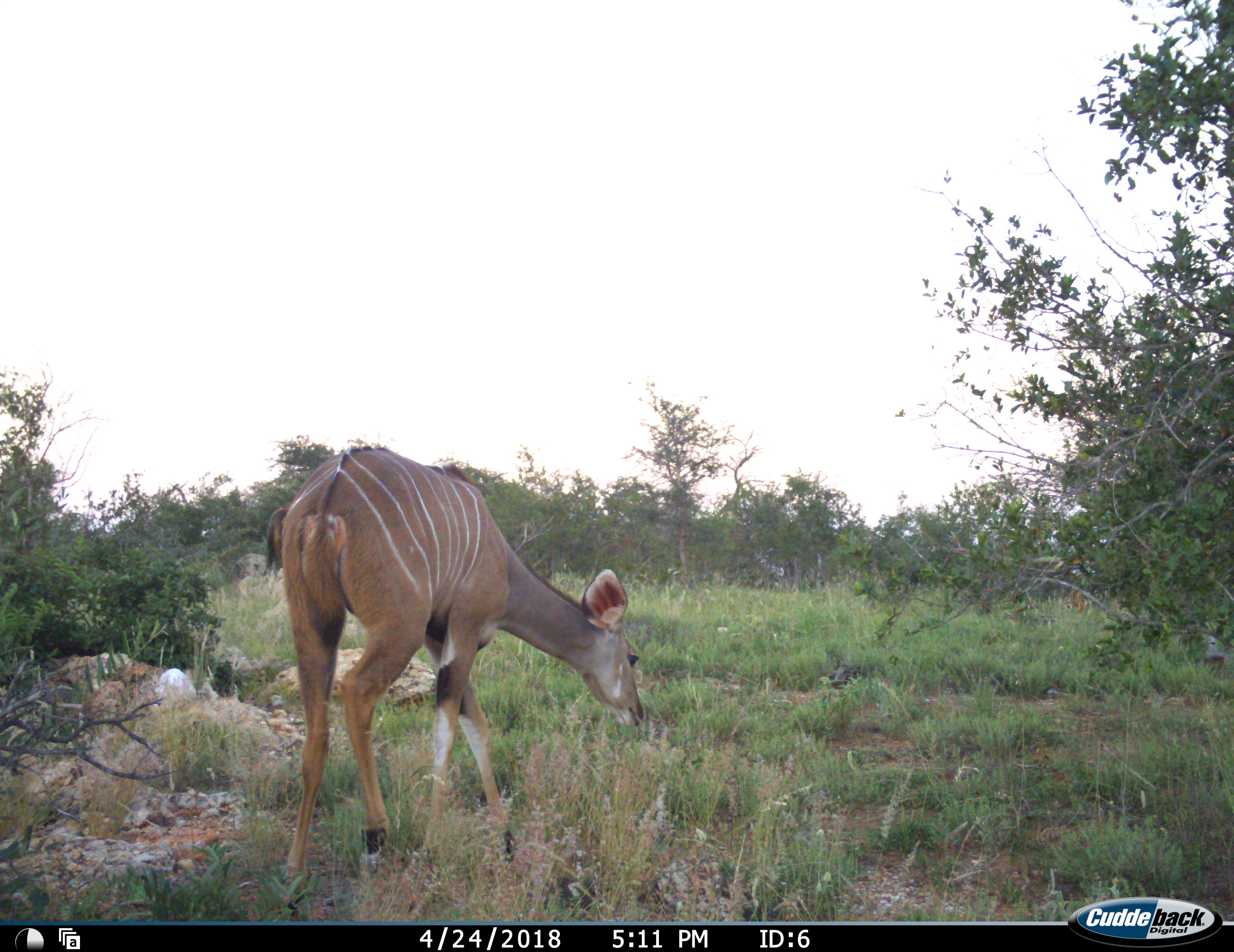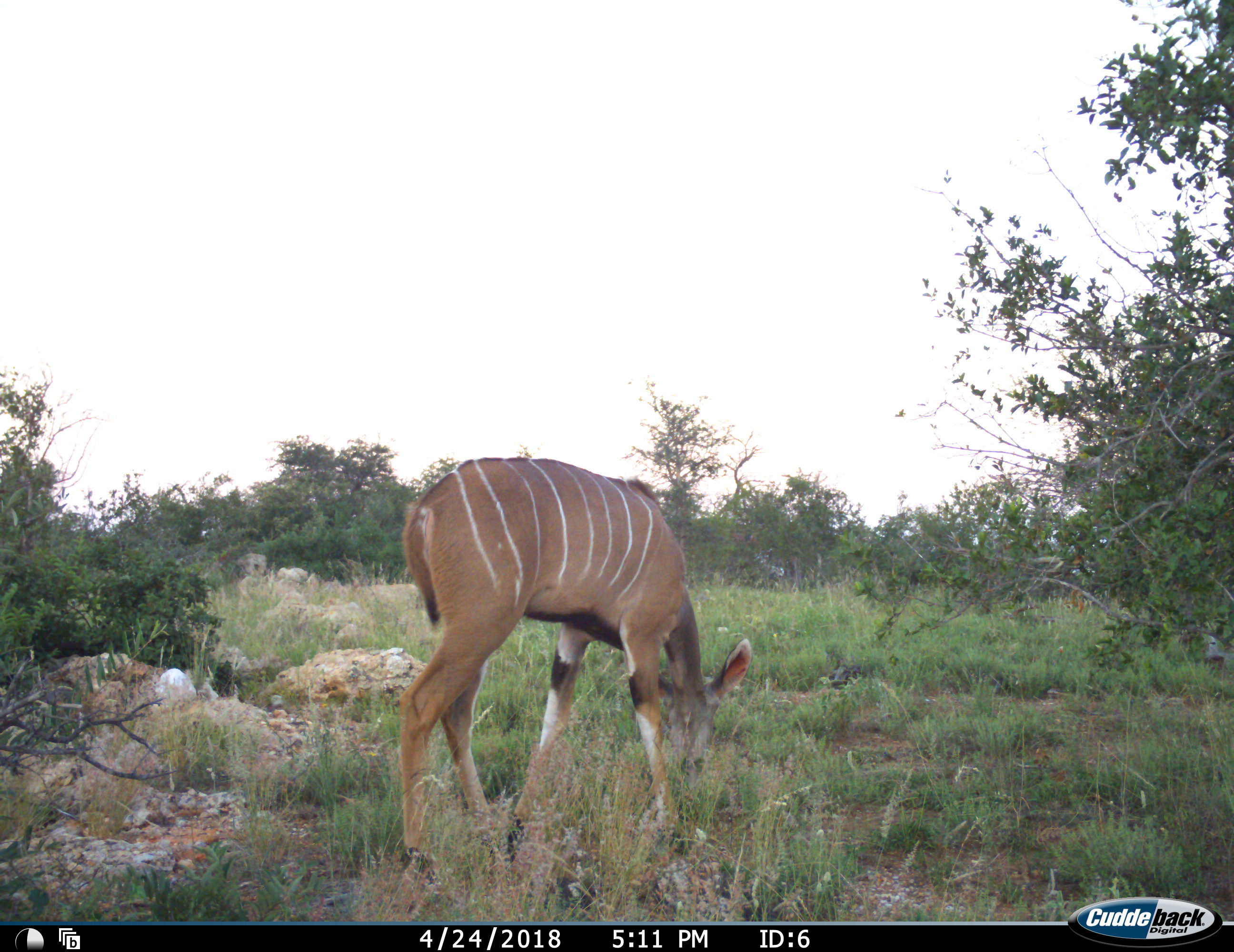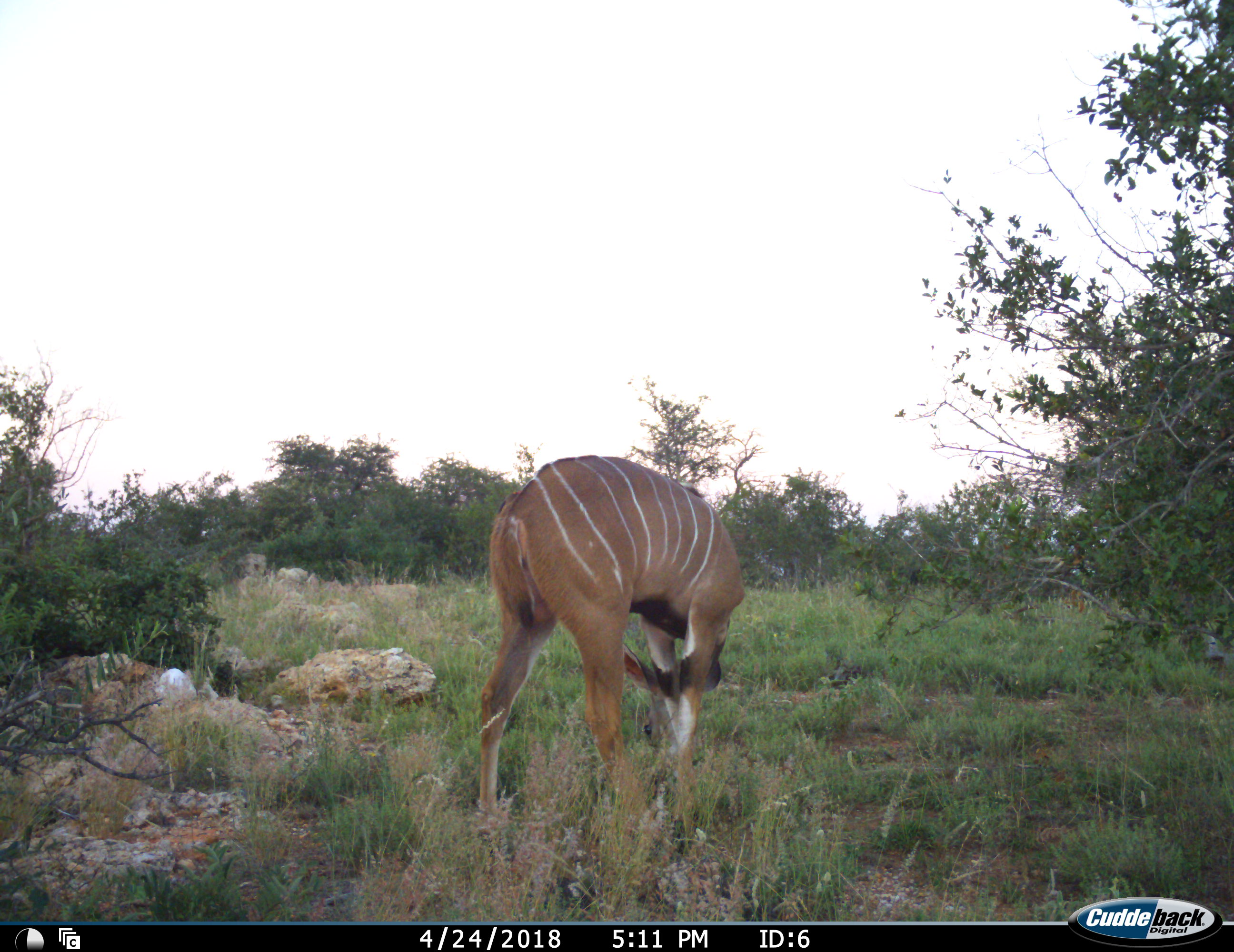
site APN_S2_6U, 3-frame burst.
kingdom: Animalia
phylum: Chordata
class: Mammalia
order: Artiodactyla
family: Bovidae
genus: Tragelaphus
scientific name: Tragelaphus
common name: kudu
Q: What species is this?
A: Kudu (Tragelaphus).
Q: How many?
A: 1.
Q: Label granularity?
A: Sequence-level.